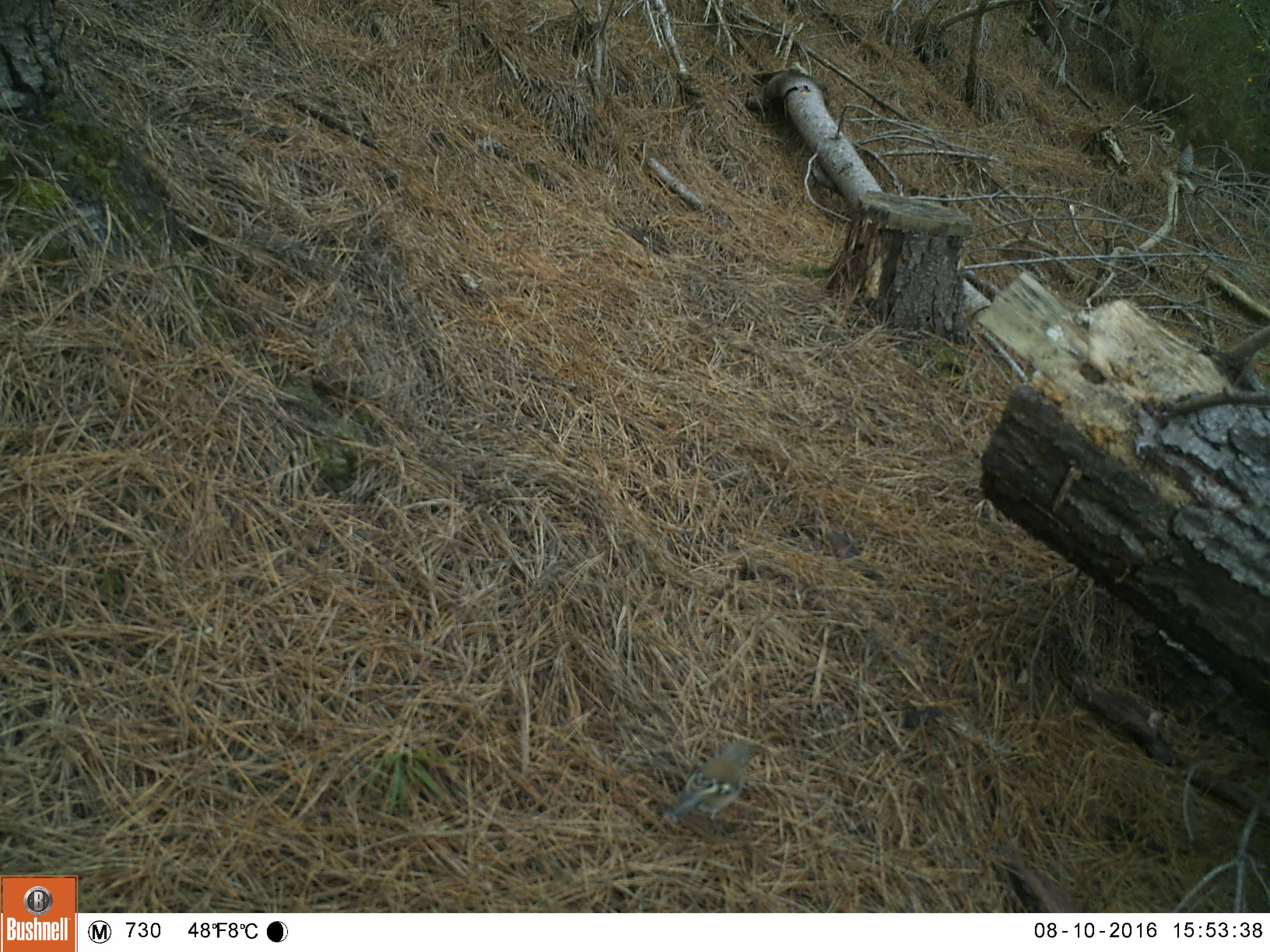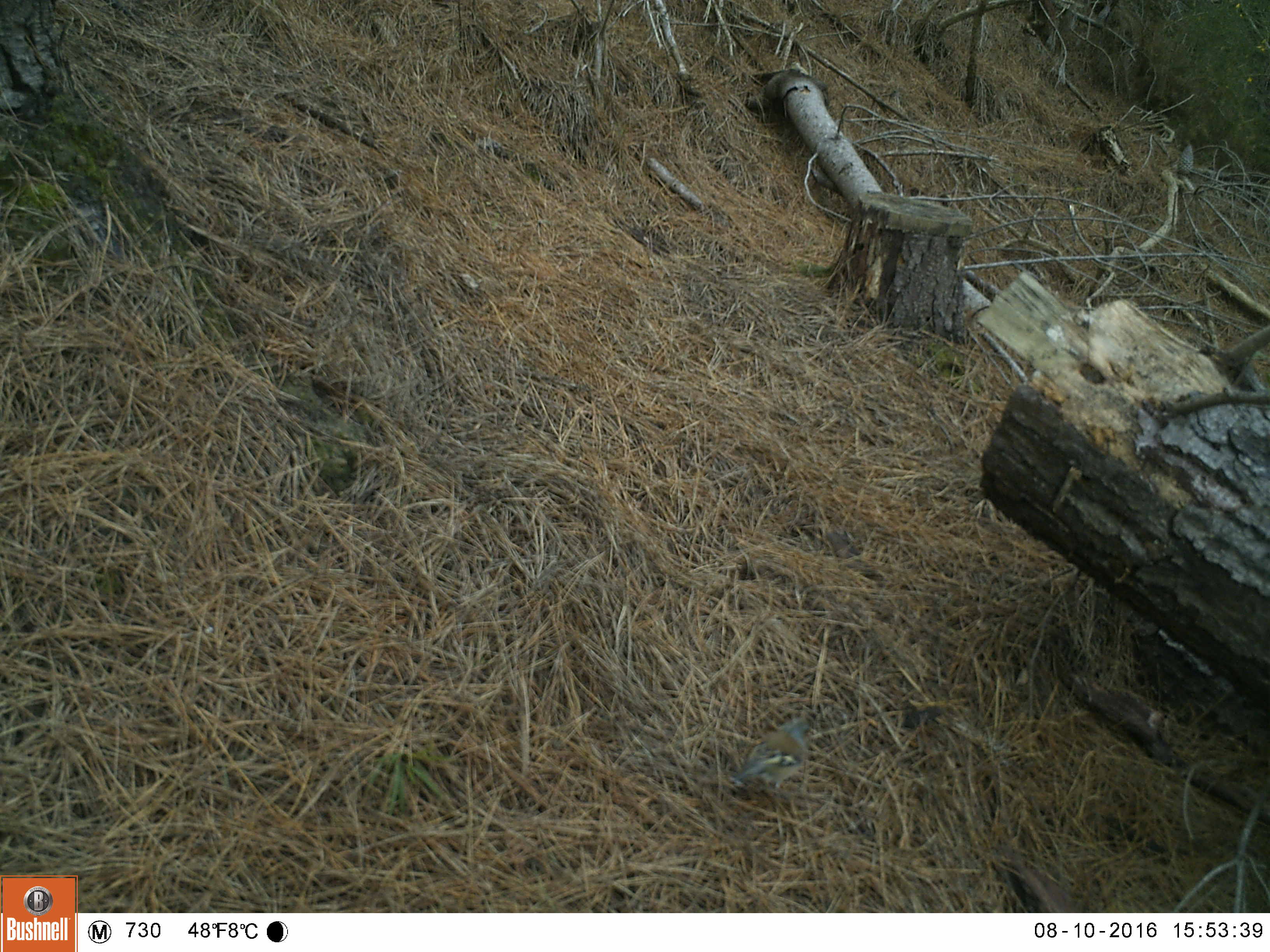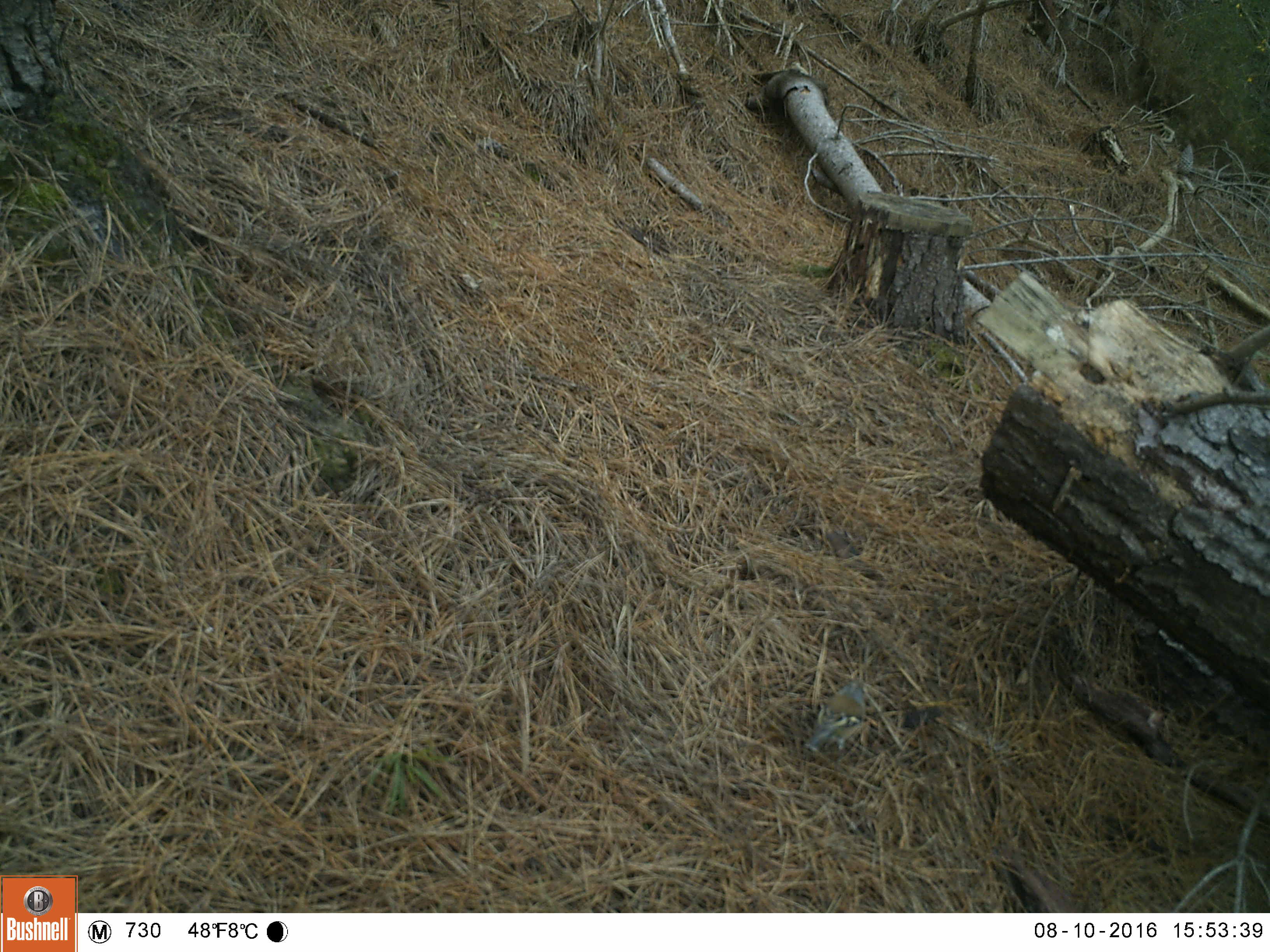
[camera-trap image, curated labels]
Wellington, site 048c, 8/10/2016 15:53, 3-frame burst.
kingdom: Animalia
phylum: Chordata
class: Aves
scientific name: Aves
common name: bird